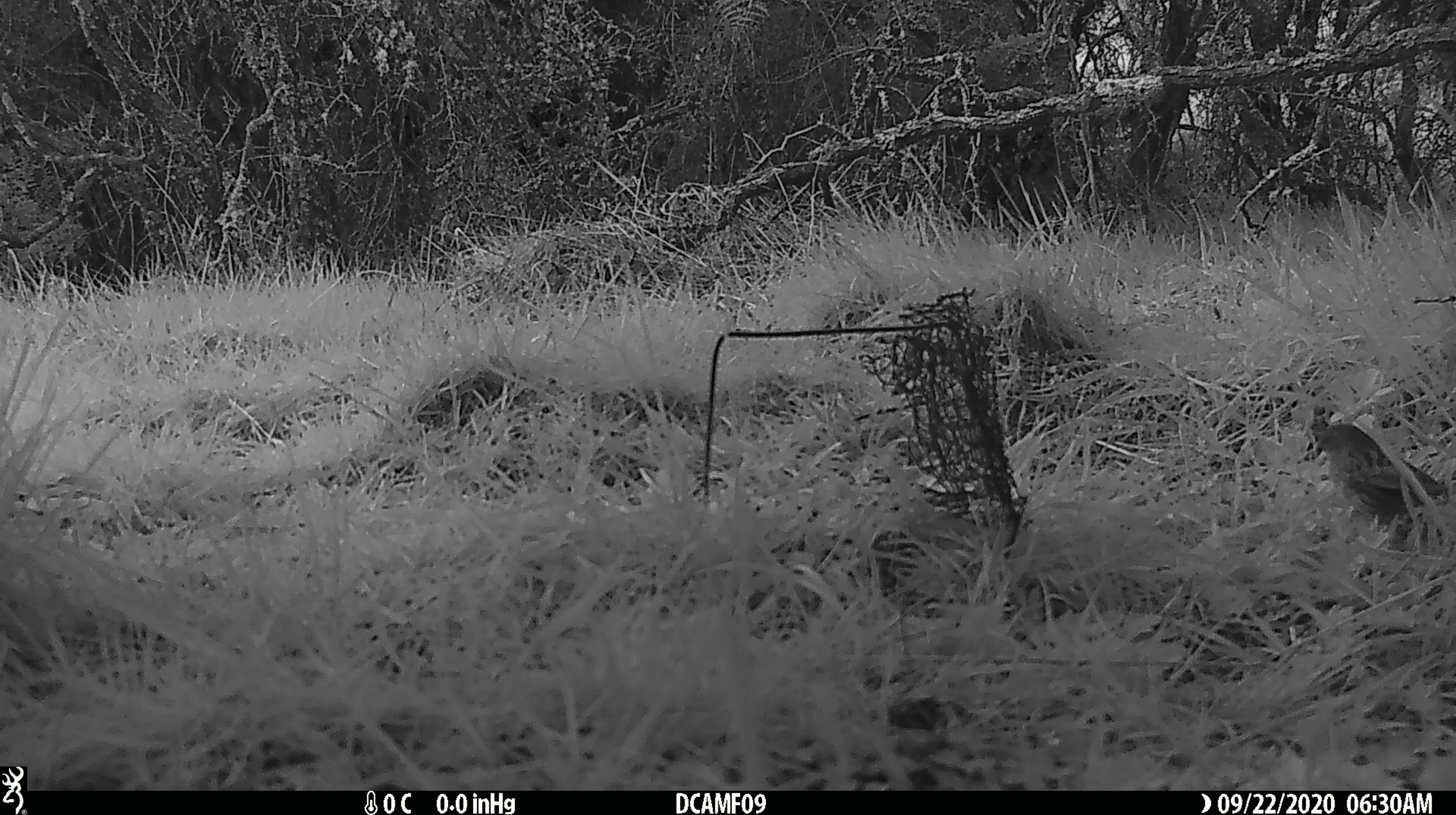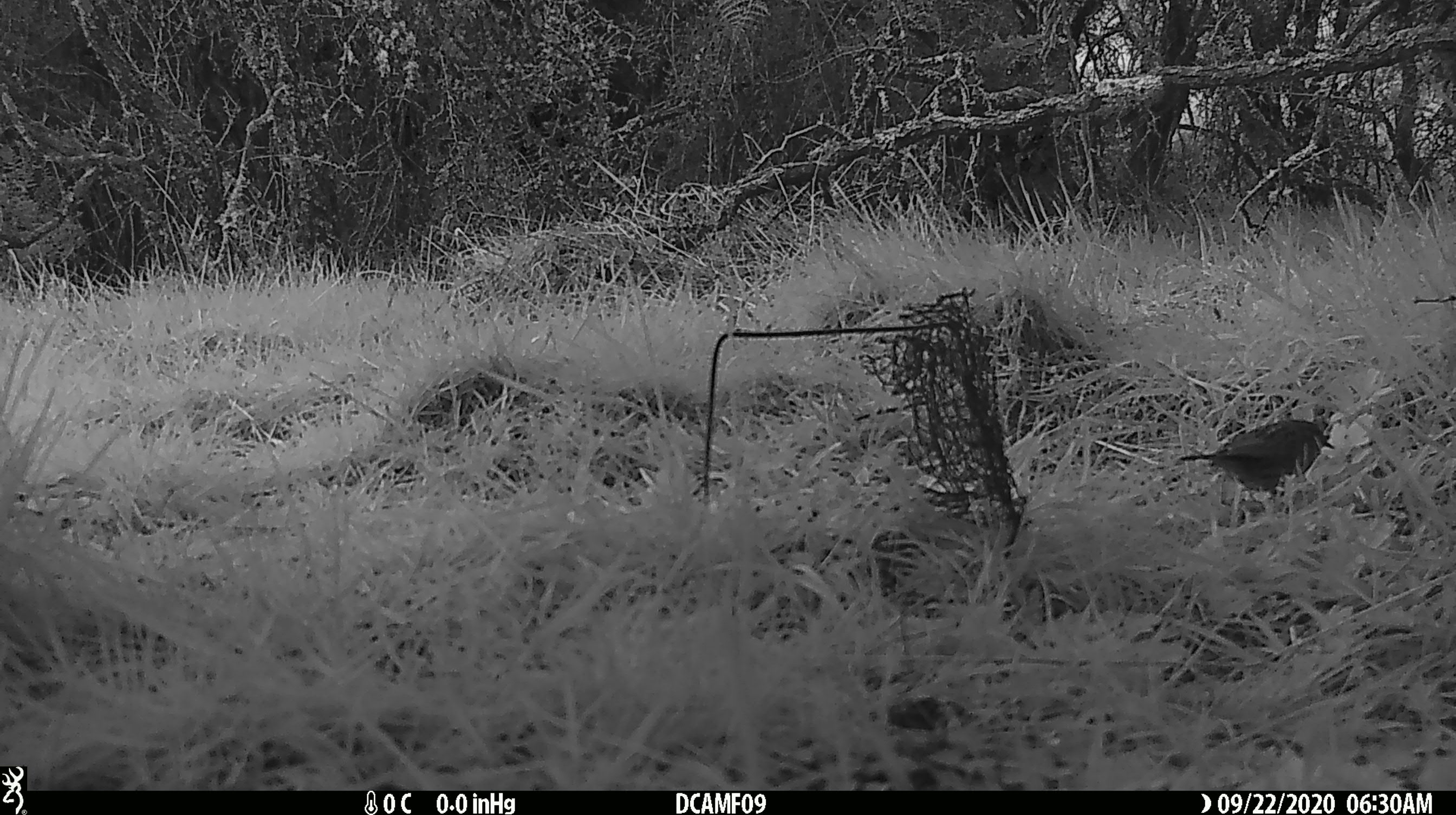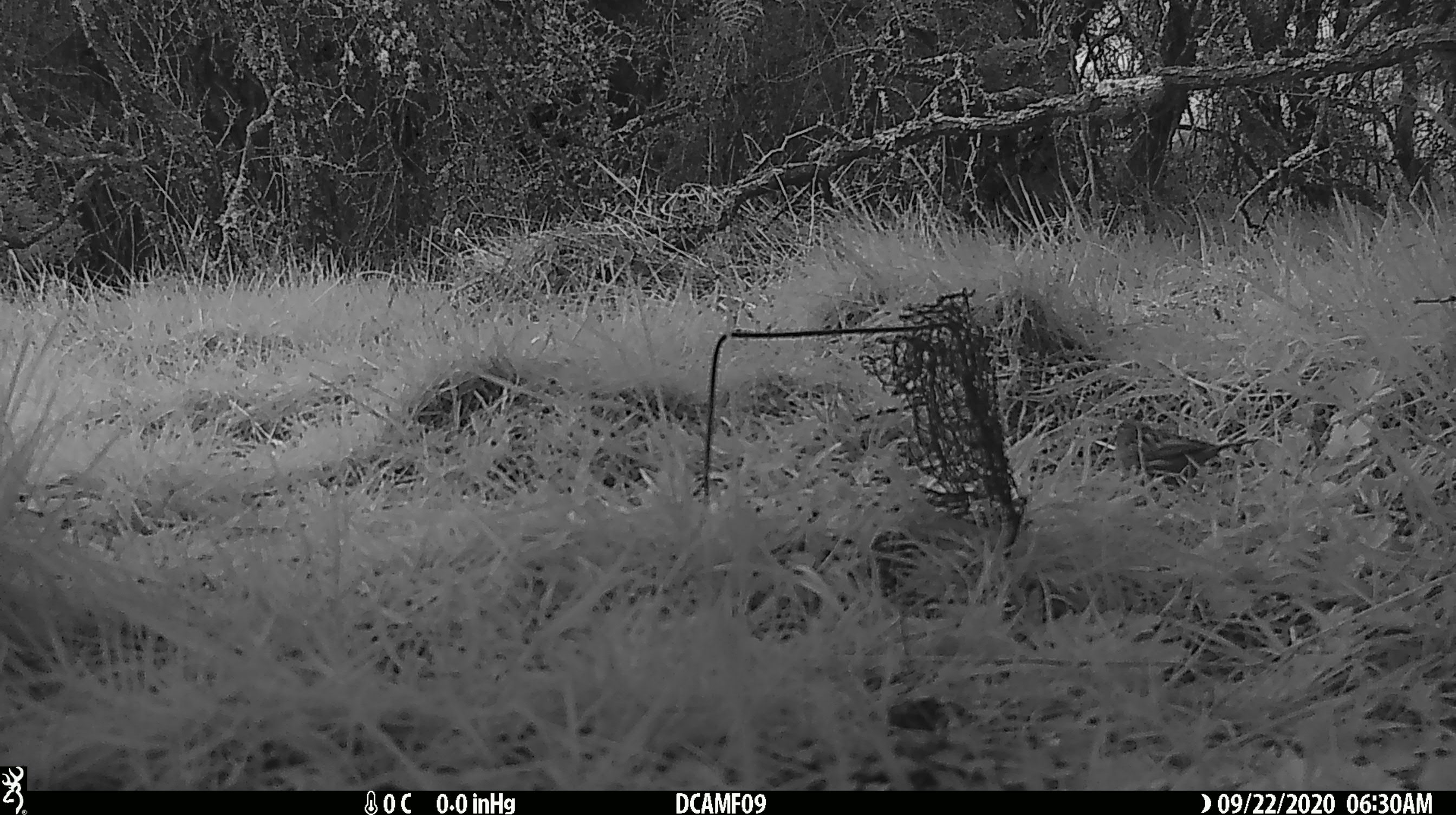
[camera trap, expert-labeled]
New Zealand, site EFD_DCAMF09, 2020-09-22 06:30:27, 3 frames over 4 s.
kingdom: Animalia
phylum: Chordata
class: Aves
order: Passeriformes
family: Prunellidae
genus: Prunella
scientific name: Prunella modularis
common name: dunnock